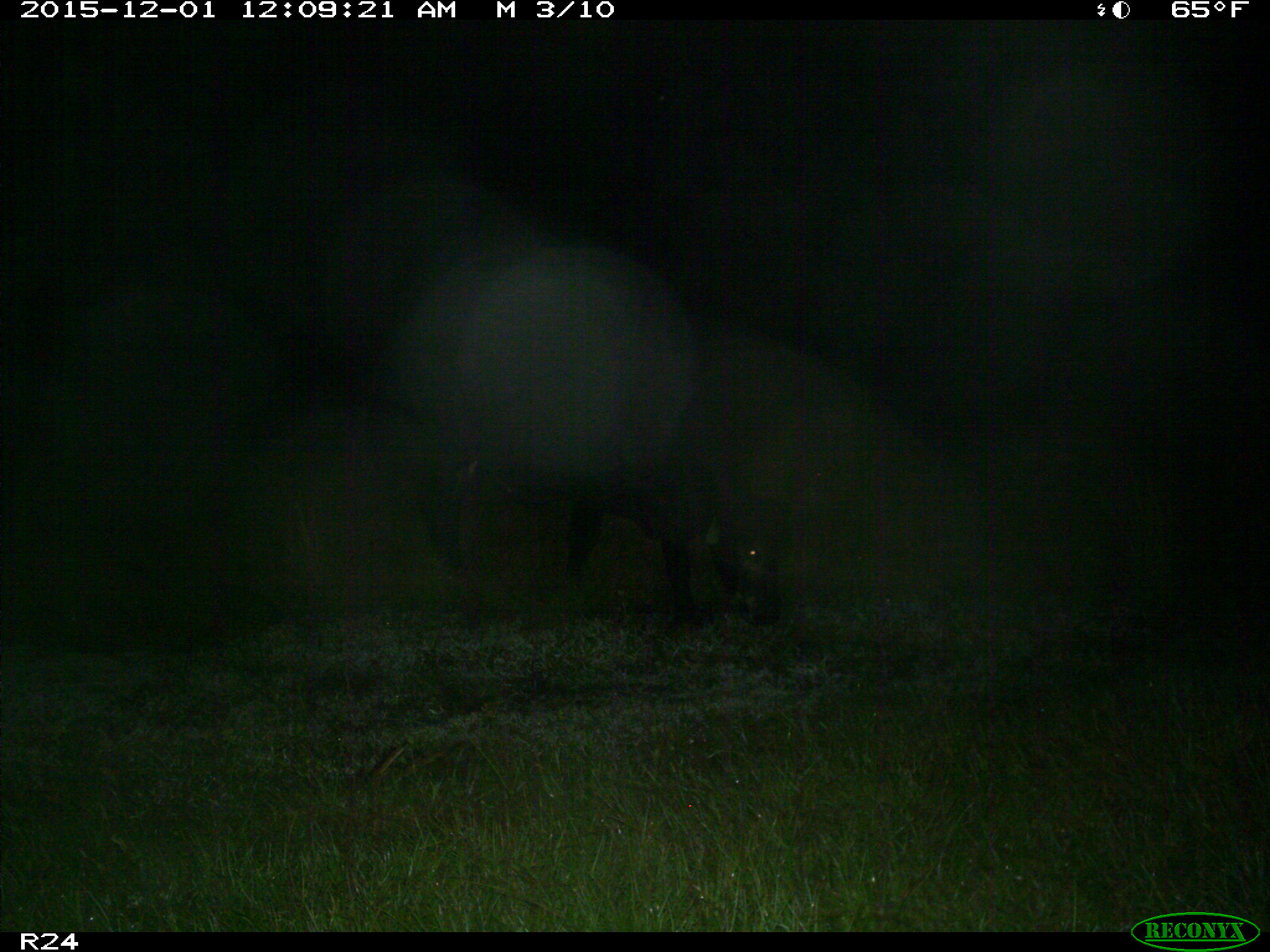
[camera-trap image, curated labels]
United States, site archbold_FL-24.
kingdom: Animalia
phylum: Chordata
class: Mammalia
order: Artiodactyla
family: Bovidae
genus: Bos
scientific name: Bos taurus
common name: domestic cow